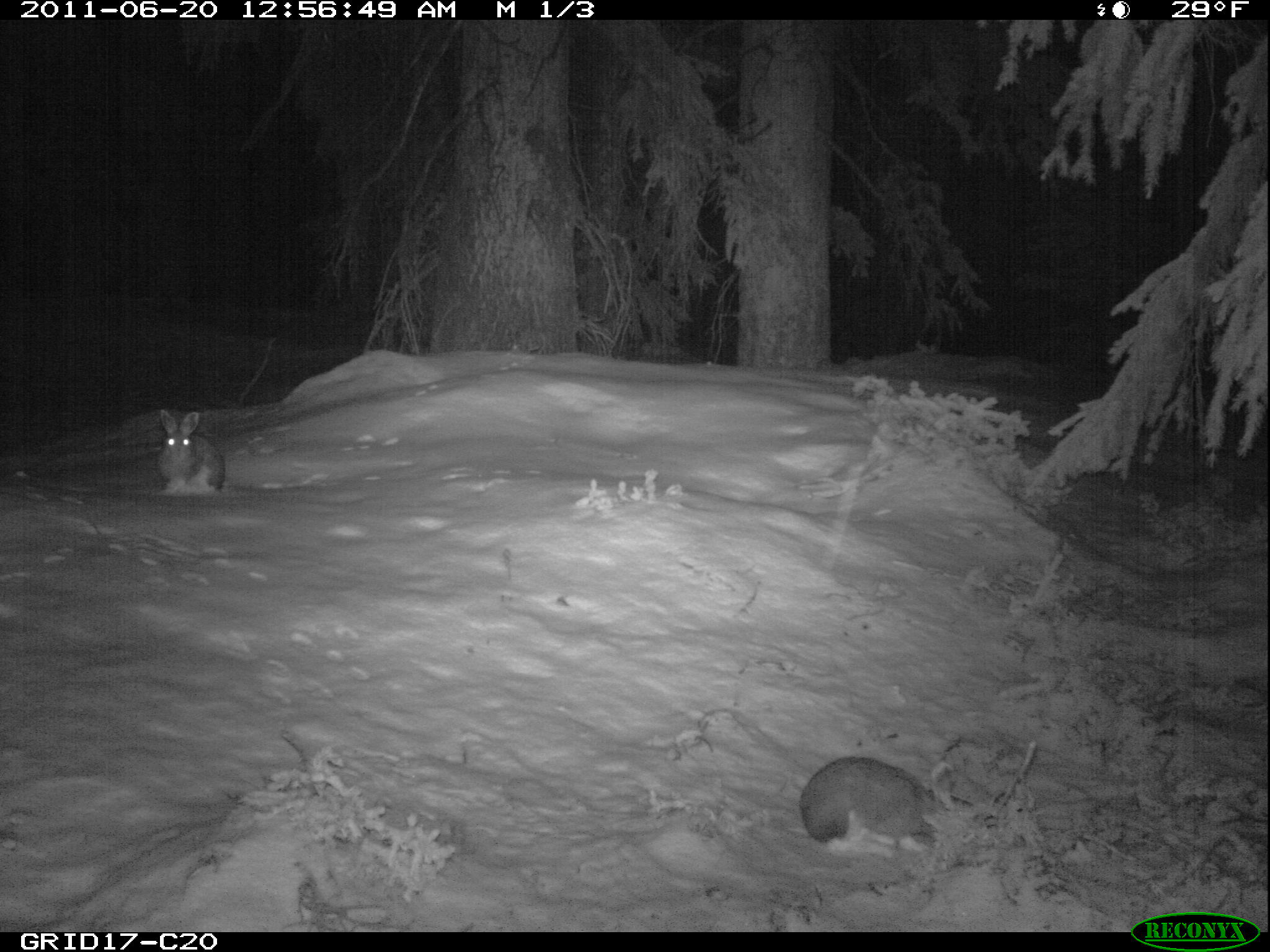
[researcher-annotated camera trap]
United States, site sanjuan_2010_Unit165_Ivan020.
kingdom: Animalia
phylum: Chordata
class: Mammalia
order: Lagomorpha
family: Leporidae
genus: Lepus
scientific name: Lepus americanus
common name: snowshoe hare